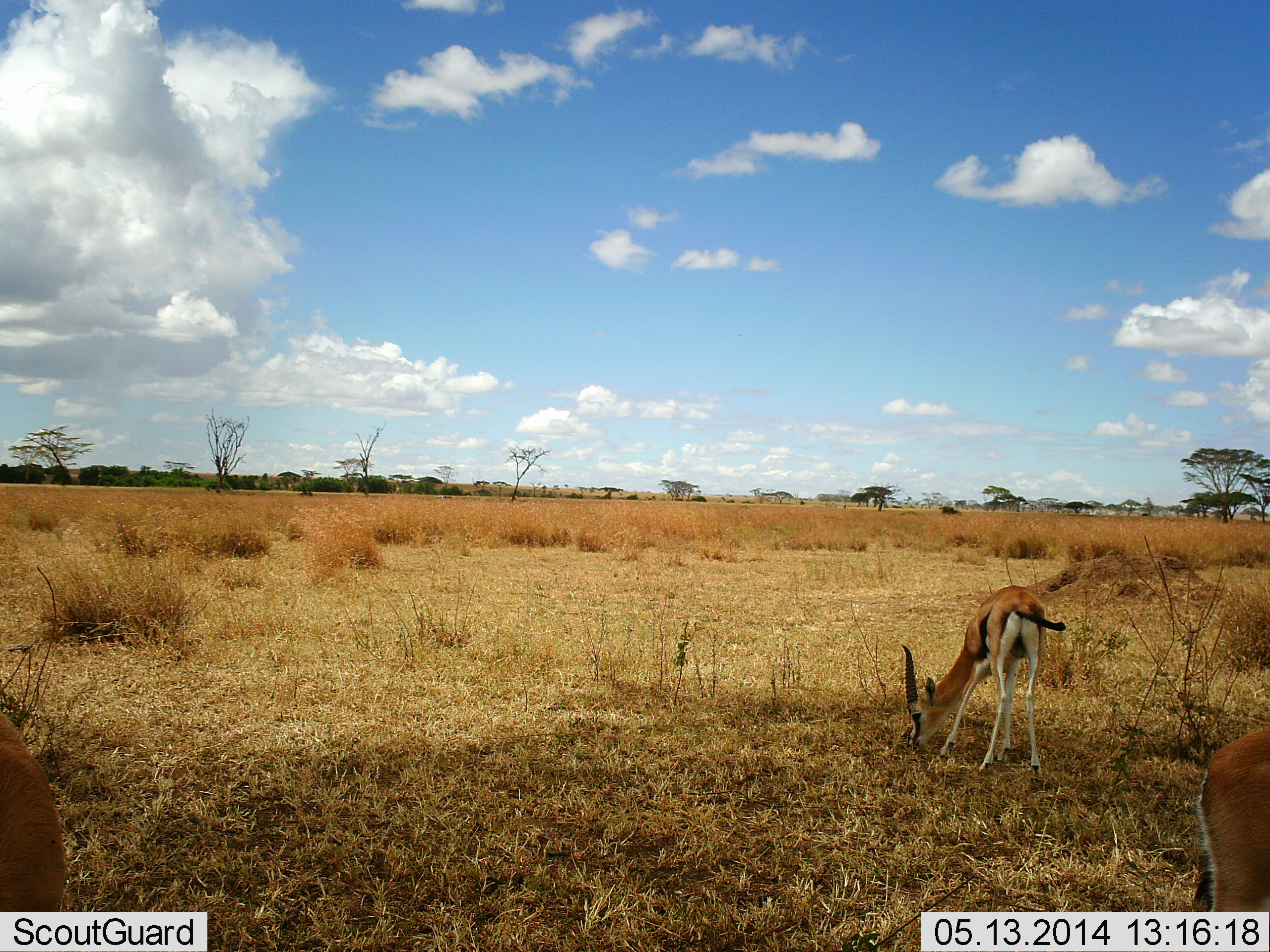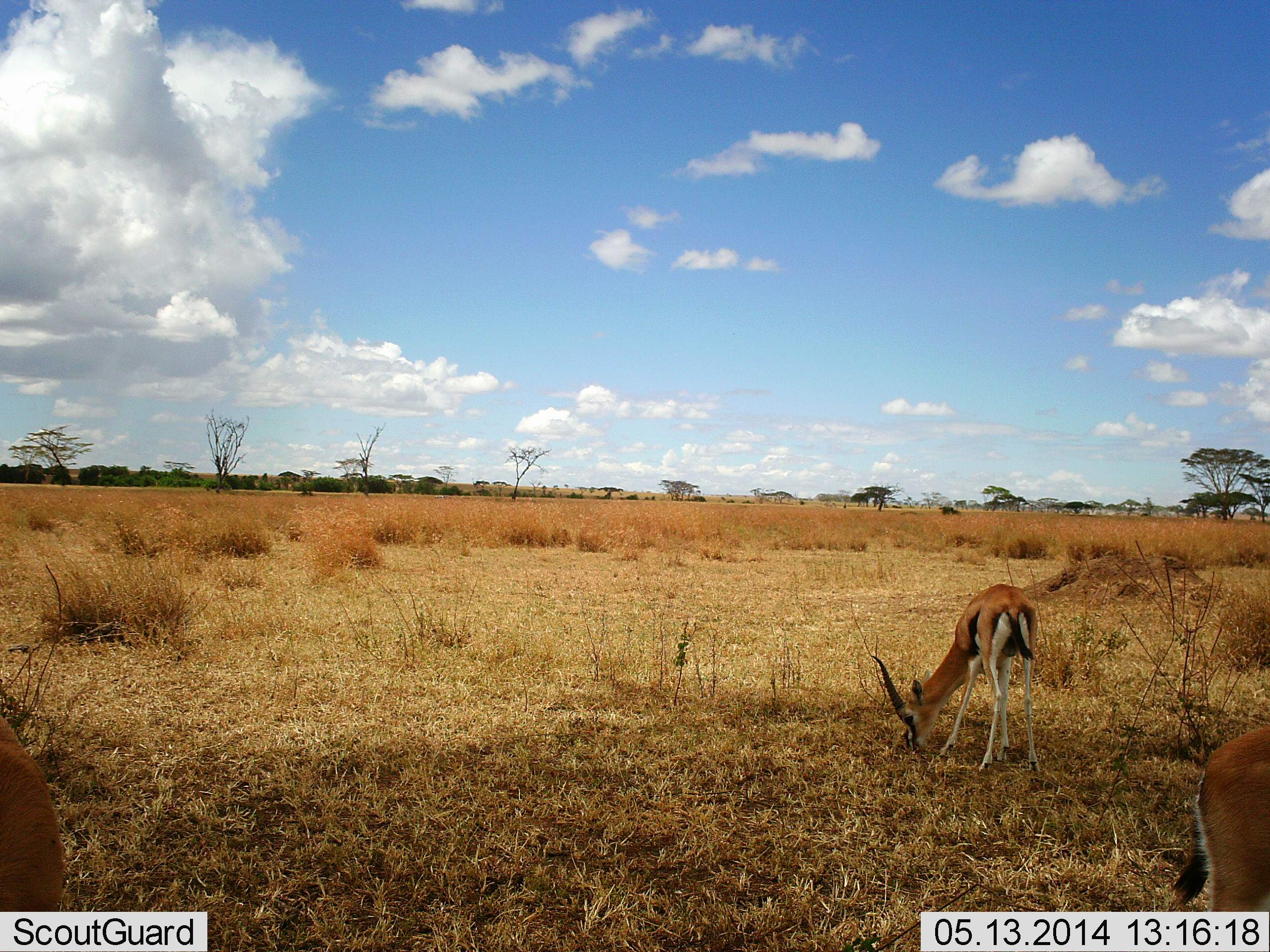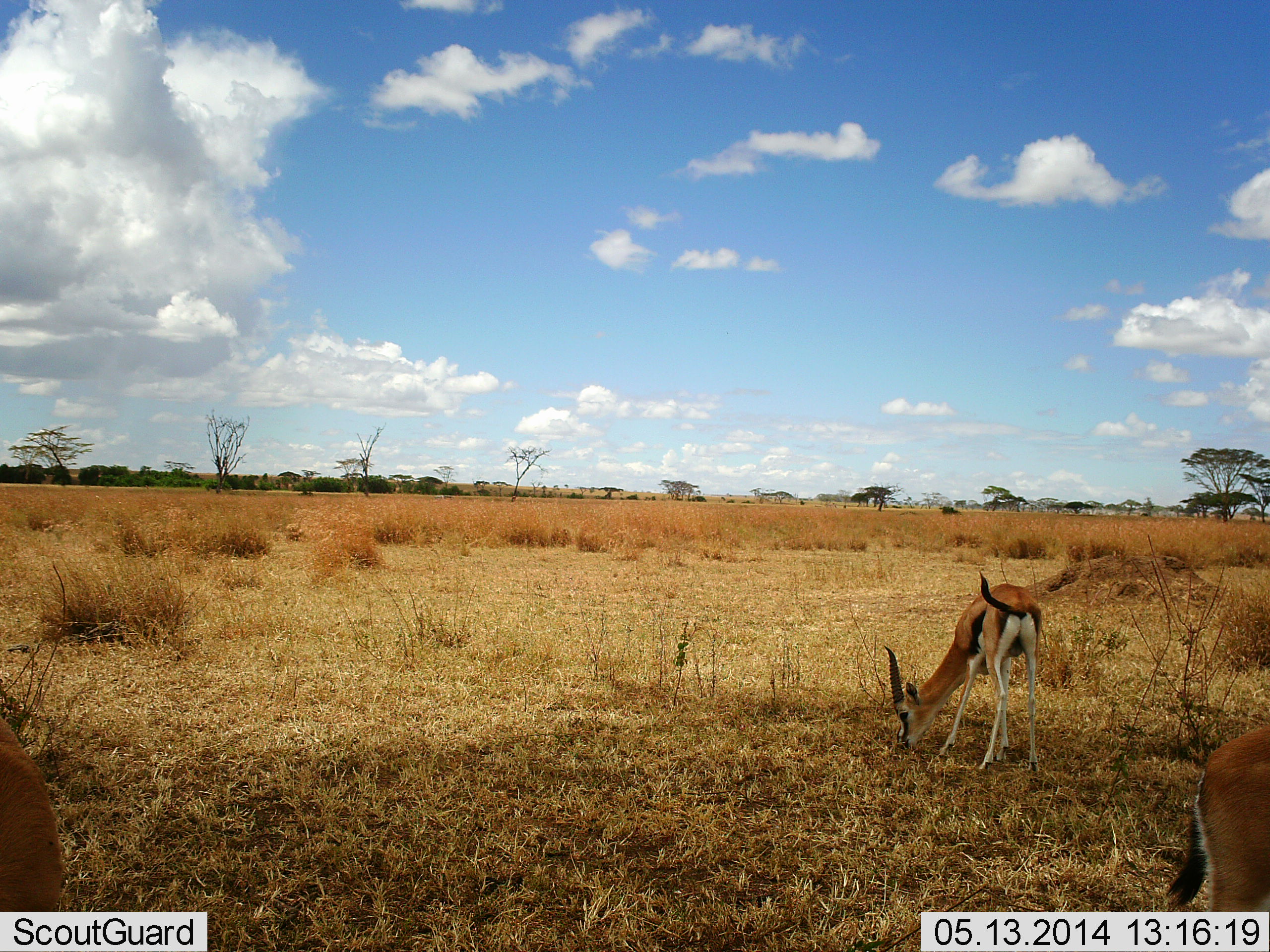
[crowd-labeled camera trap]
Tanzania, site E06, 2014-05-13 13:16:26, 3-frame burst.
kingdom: Animalia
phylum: Chordata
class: Mammalia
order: Artiodactyla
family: Bovidae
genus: Eudorcas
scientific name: Eudorcas thomsonii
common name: thomson's gazelle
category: gazellethomsons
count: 3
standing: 50%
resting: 0%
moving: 0%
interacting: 0%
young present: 0%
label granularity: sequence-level